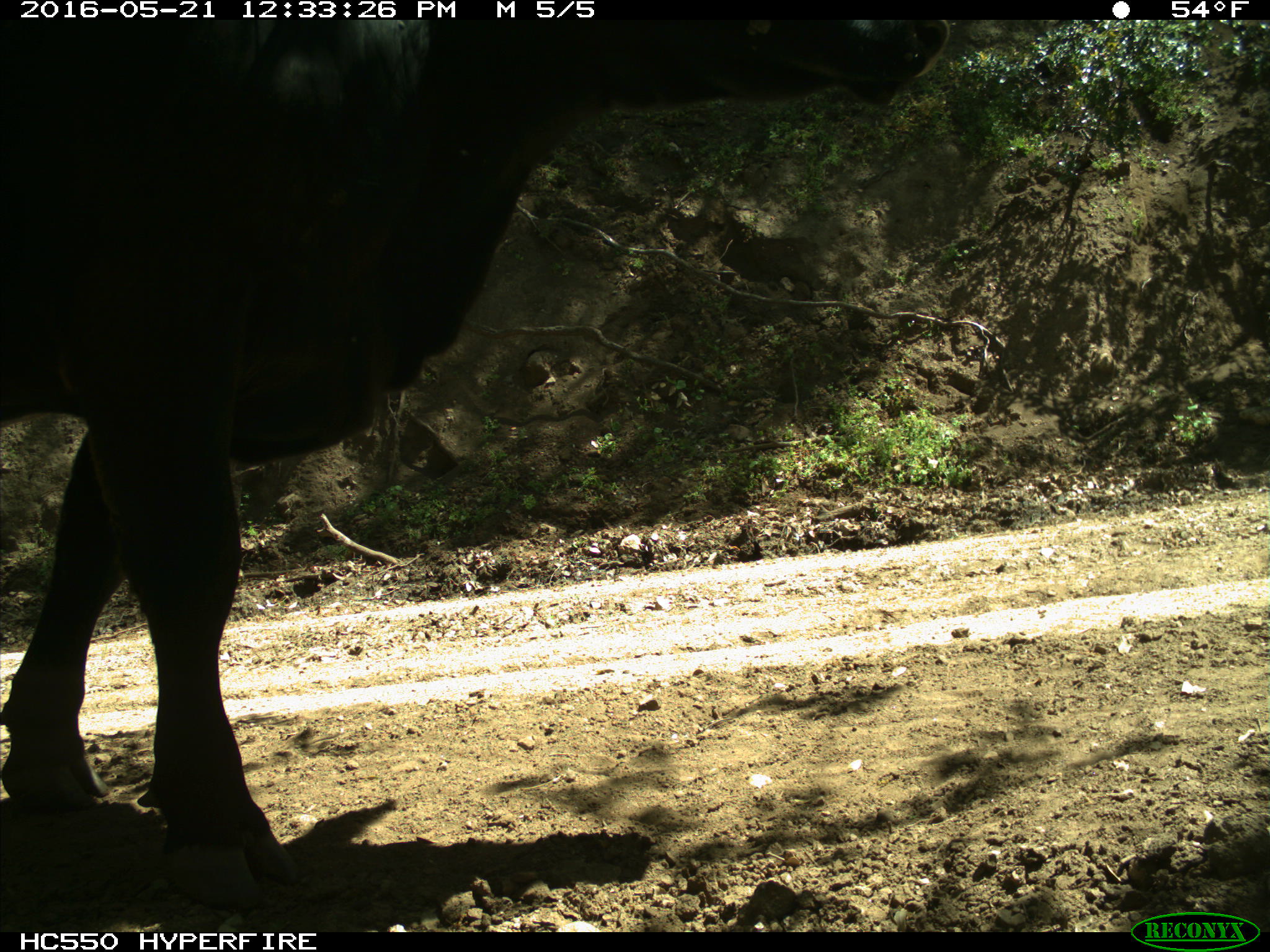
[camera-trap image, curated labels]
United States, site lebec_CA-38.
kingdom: Animalia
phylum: Chordata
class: Mammalia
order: Artiodactyla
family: Bovidae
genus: Bos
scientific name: Bos taurus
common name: domestic cow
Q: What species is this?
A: Bos taurus (domestic cow).